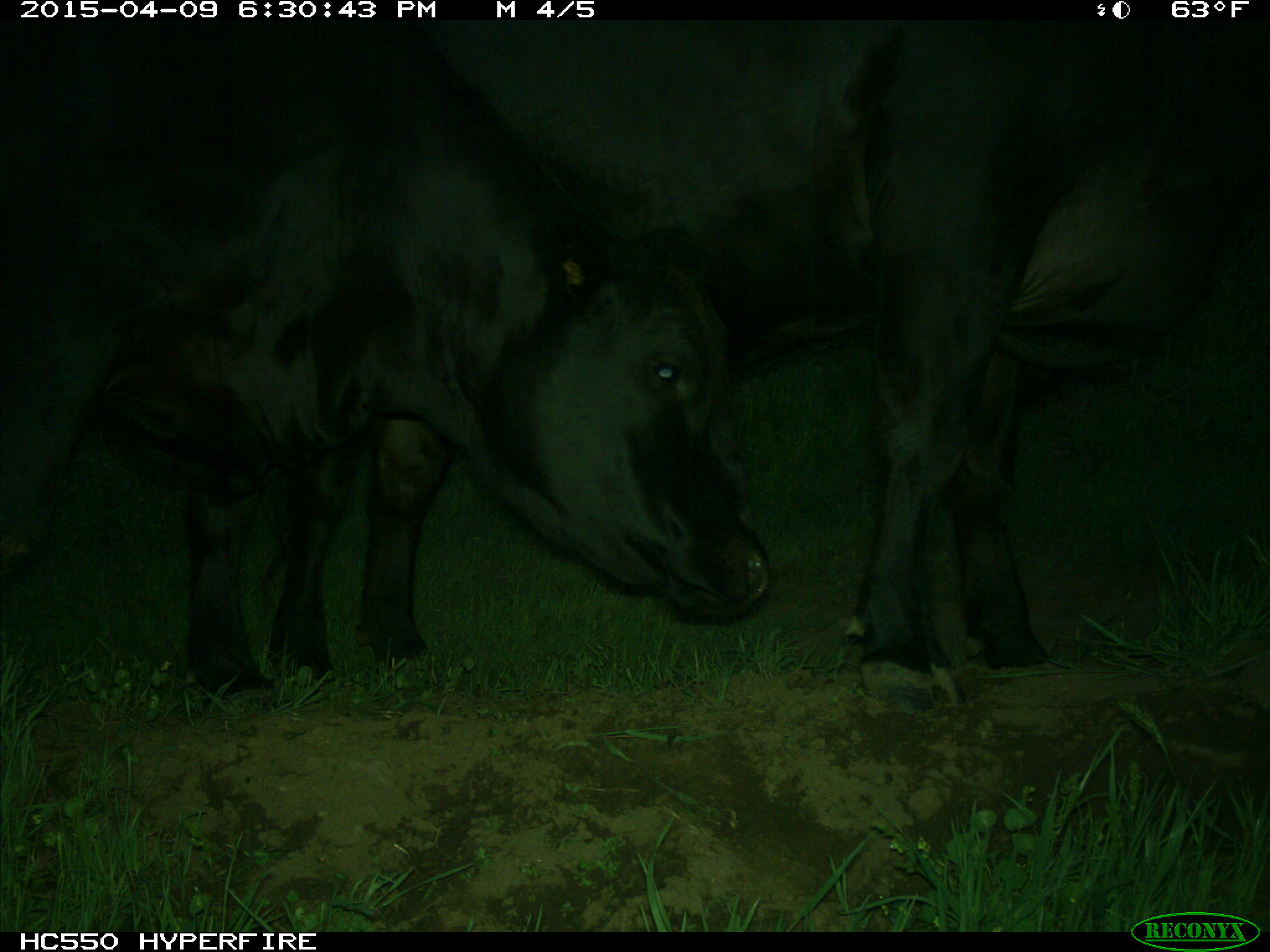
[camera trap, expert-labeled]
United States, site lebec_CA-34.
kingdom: Animalia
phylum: Chordata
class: Mammalia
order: Artiodactyla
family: Bovidae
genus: Bos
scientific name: Bos taurus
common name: domestic cow